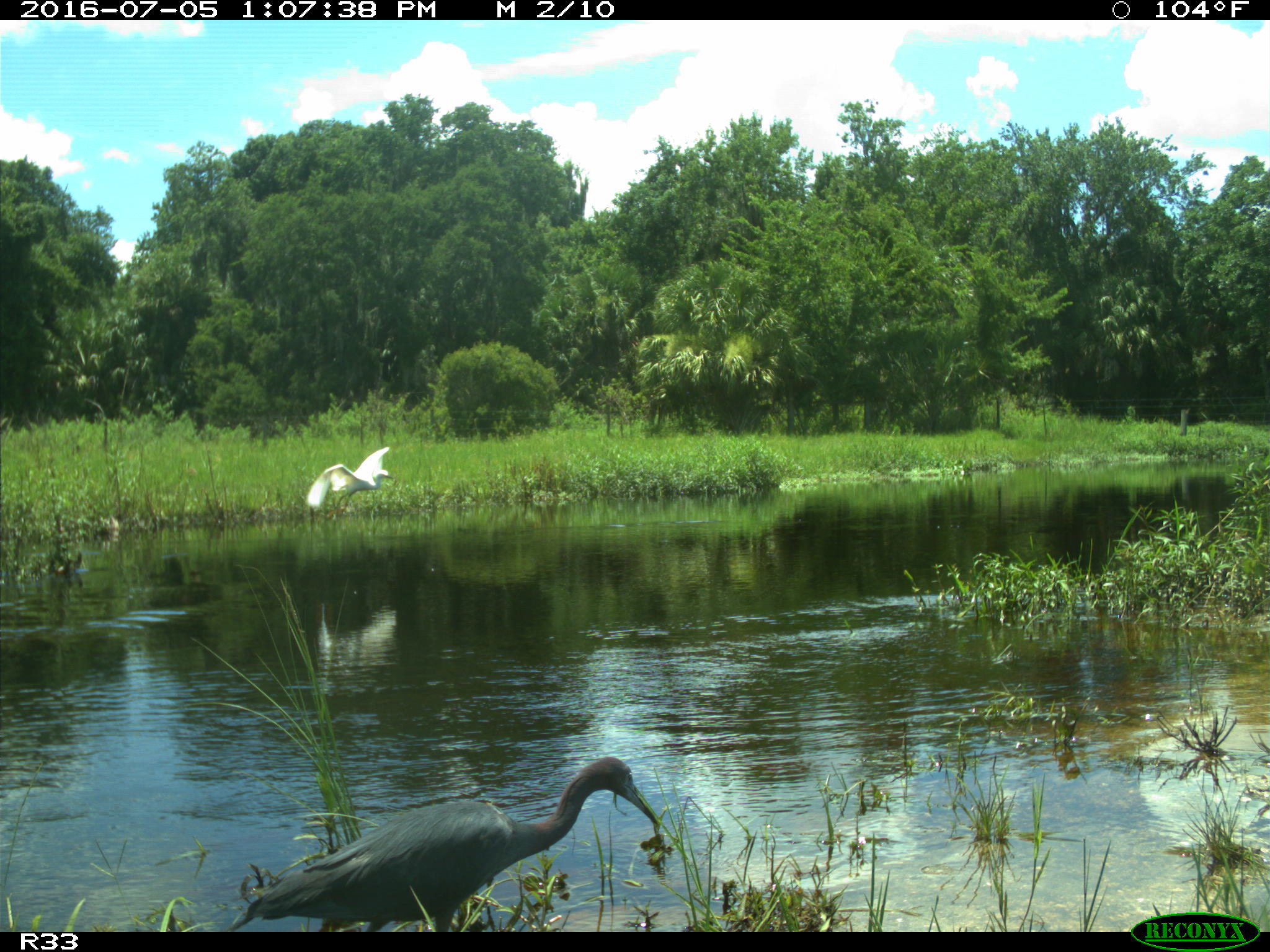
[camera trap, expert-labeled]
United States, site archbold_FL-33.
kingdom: Animalia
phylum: Chordata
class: Aves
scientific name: Aves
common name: birds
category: unidentified bird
Unidentified bird (birds) (Aves).